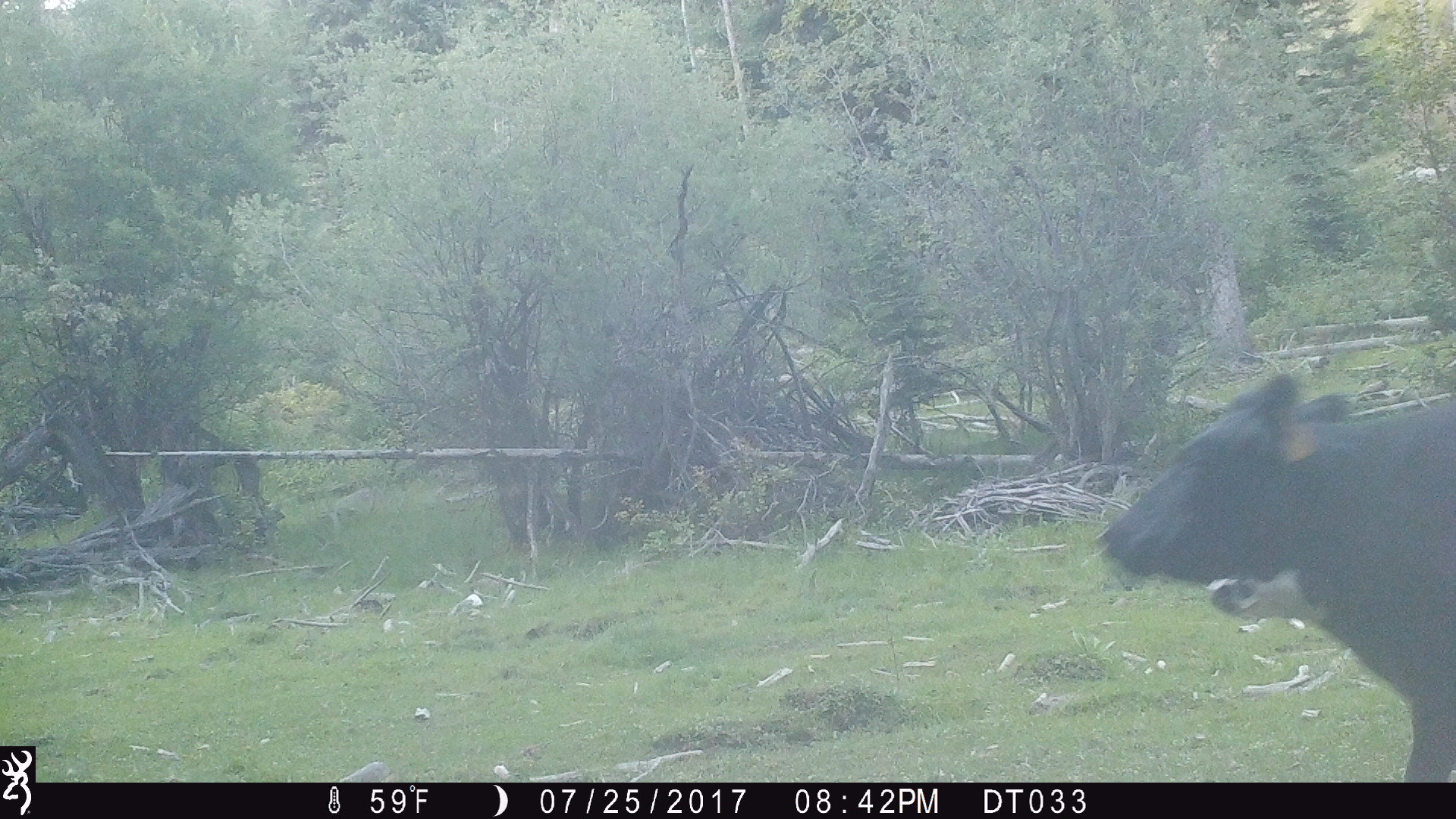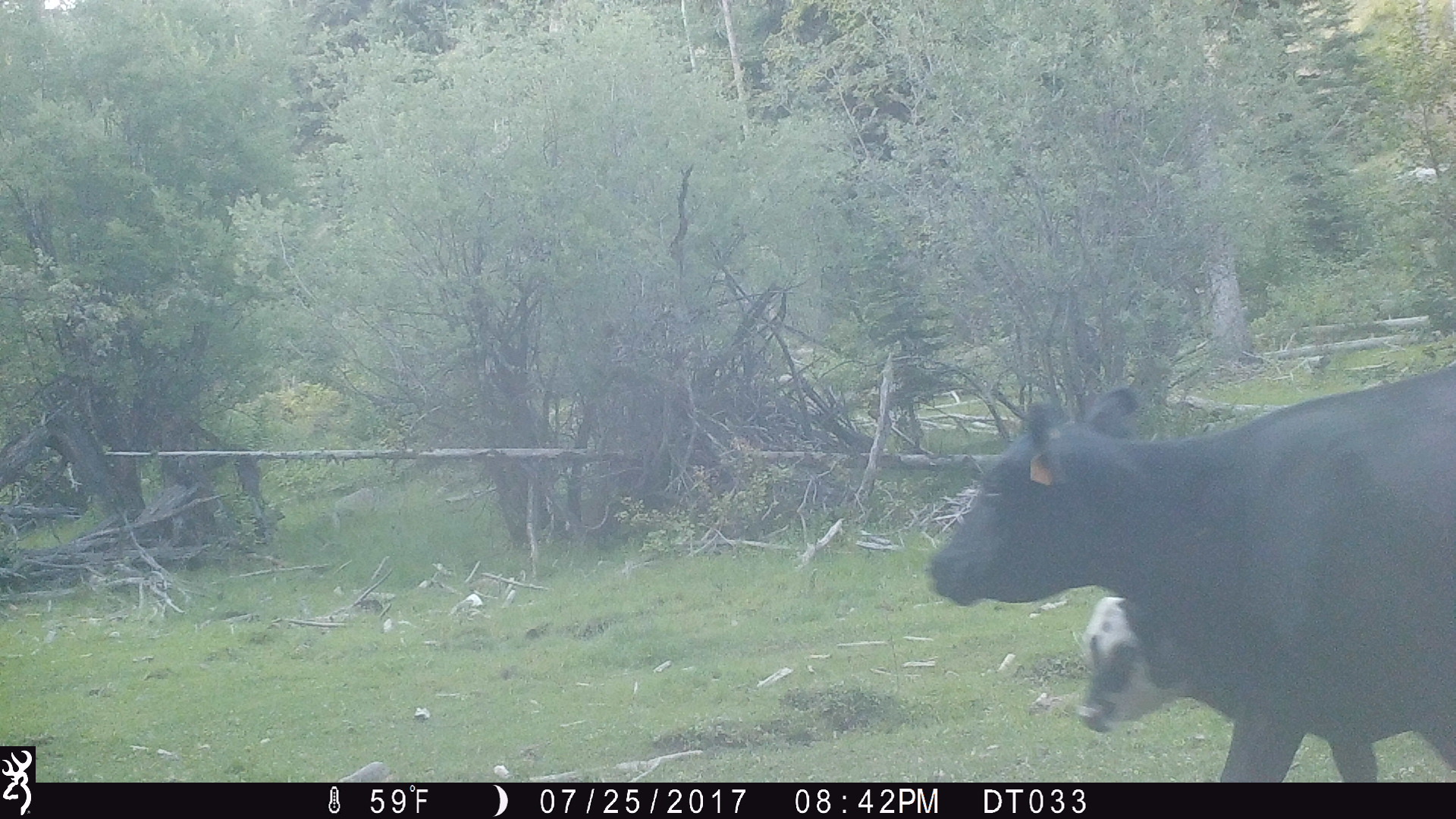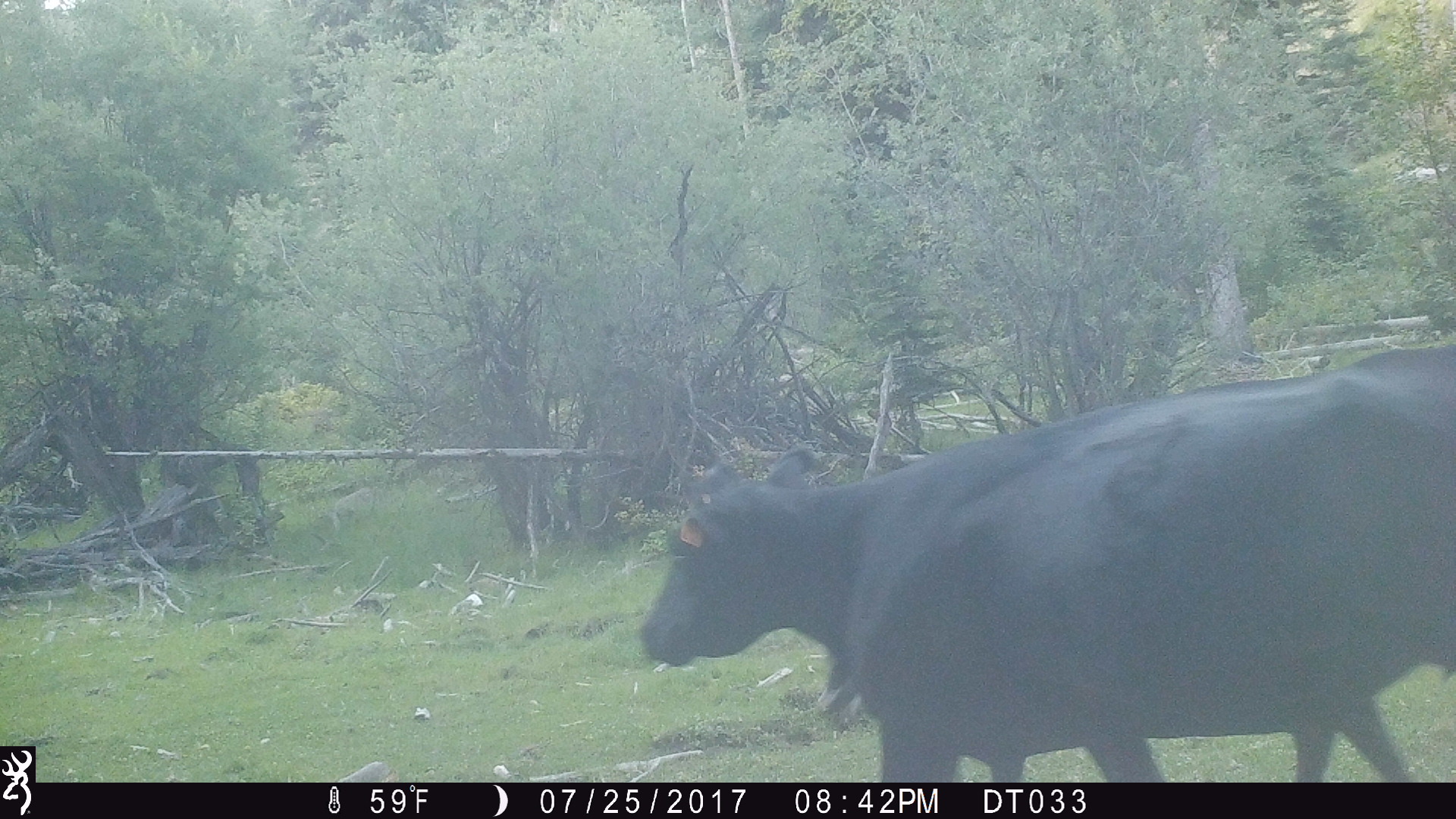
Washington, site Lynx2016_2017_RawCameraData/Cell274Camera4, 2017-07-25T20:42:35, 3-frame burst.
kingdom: Animalia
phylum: Chordata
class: Mammalia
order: Artiodactyla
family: Bovidae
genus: Bos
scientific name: Bos taurus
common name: domestic cattle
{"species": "domestic cattle (Bos taurus)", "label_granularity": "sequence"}